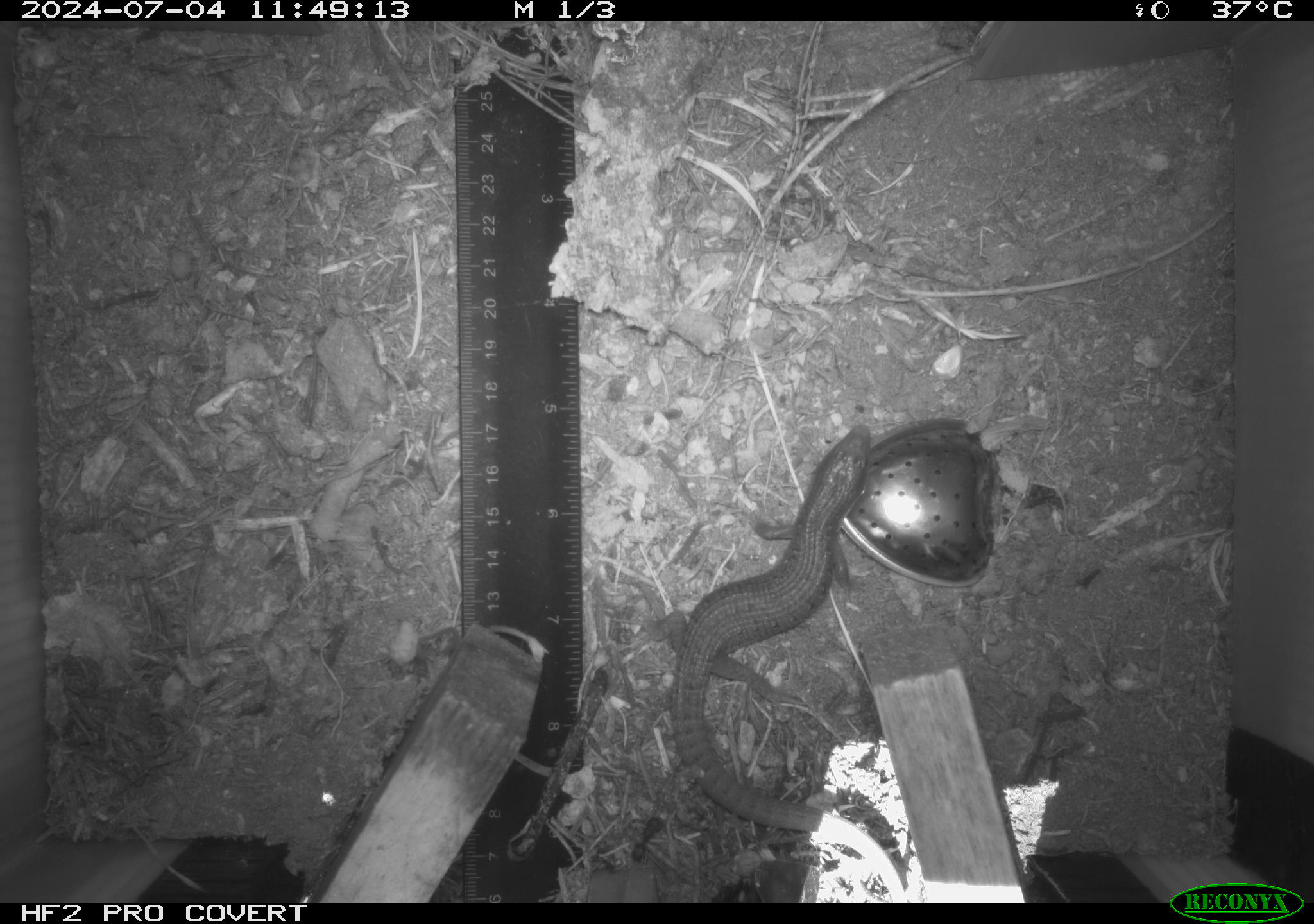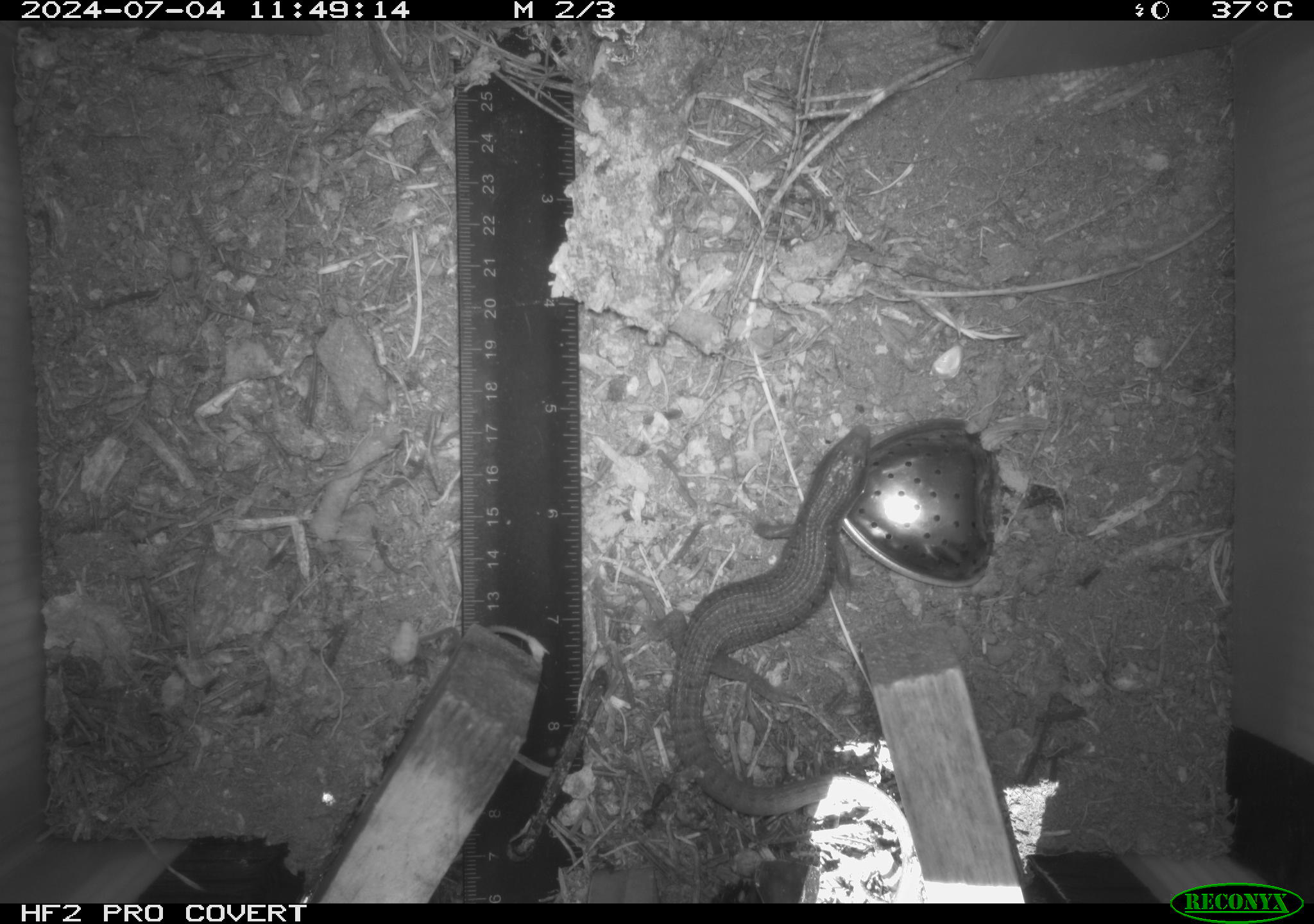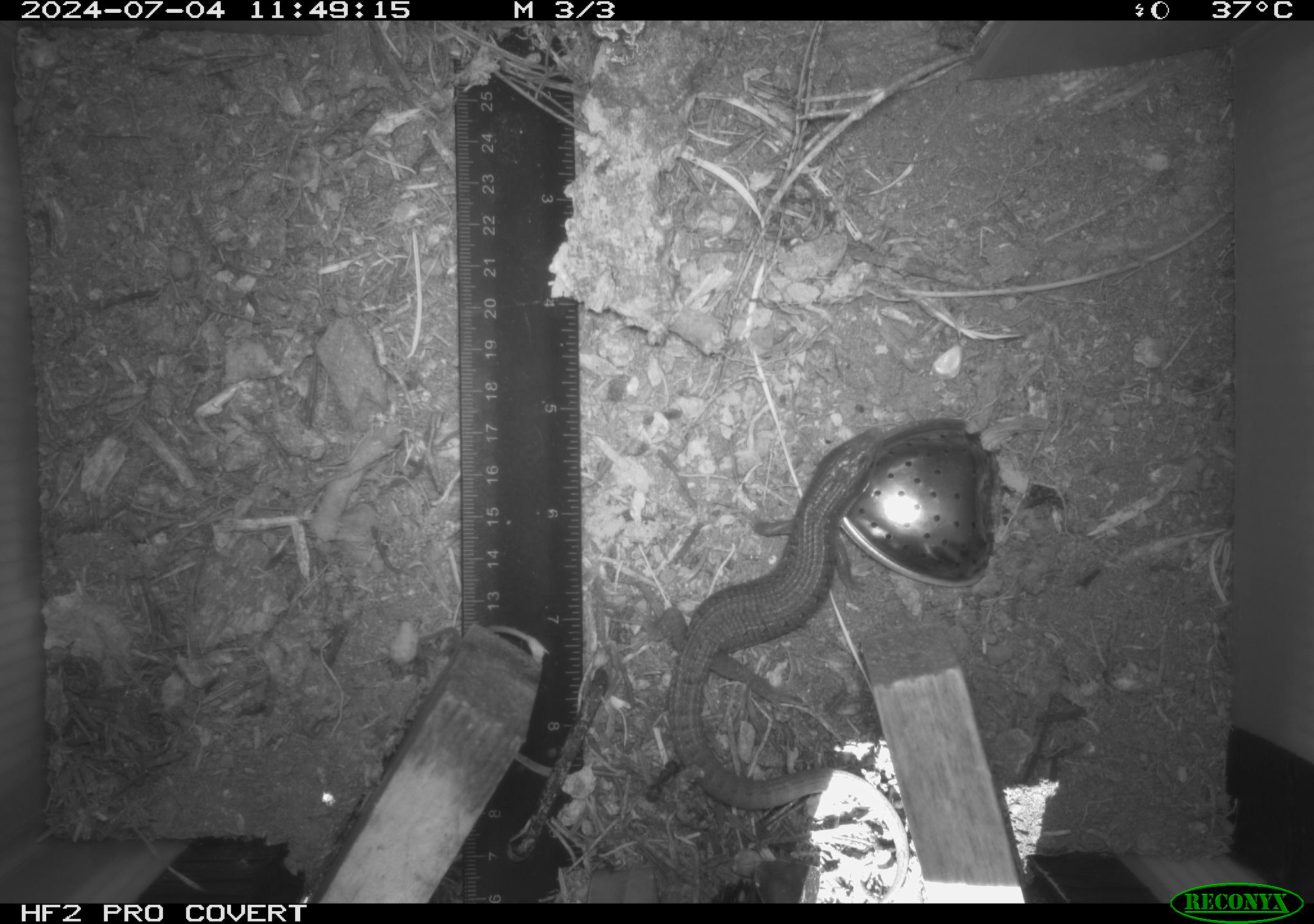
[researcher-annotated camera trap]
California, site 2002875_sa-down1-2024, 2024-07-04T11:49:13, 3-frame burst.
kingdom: Animalia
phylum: Chordata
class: Reptilia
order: Squamata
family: Anguidae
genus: Elgaria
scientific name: Elgaria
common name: alligator lizards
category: elgaria species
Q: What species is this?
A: Elgaria species (alligator lizards) (Elgaria).